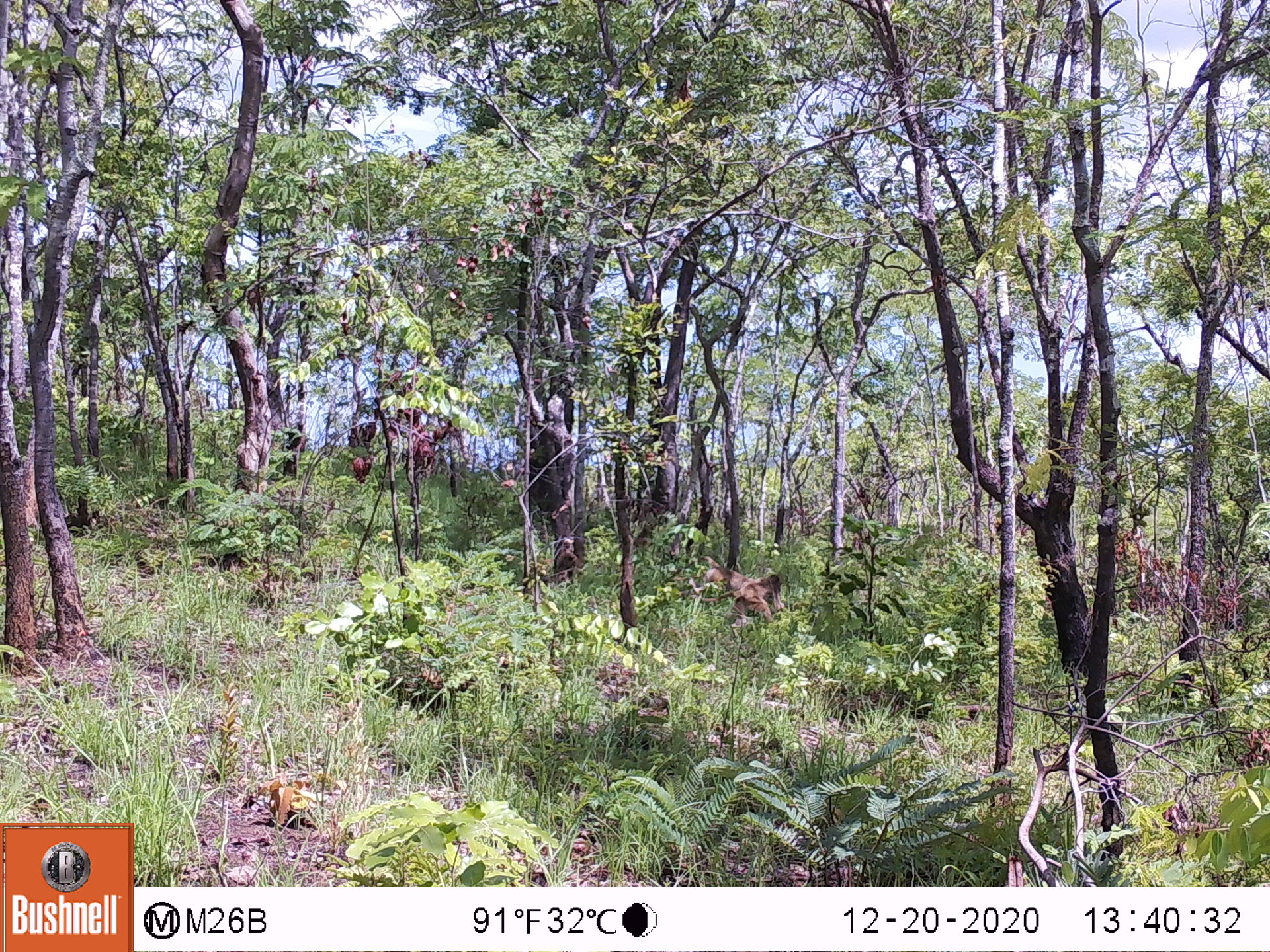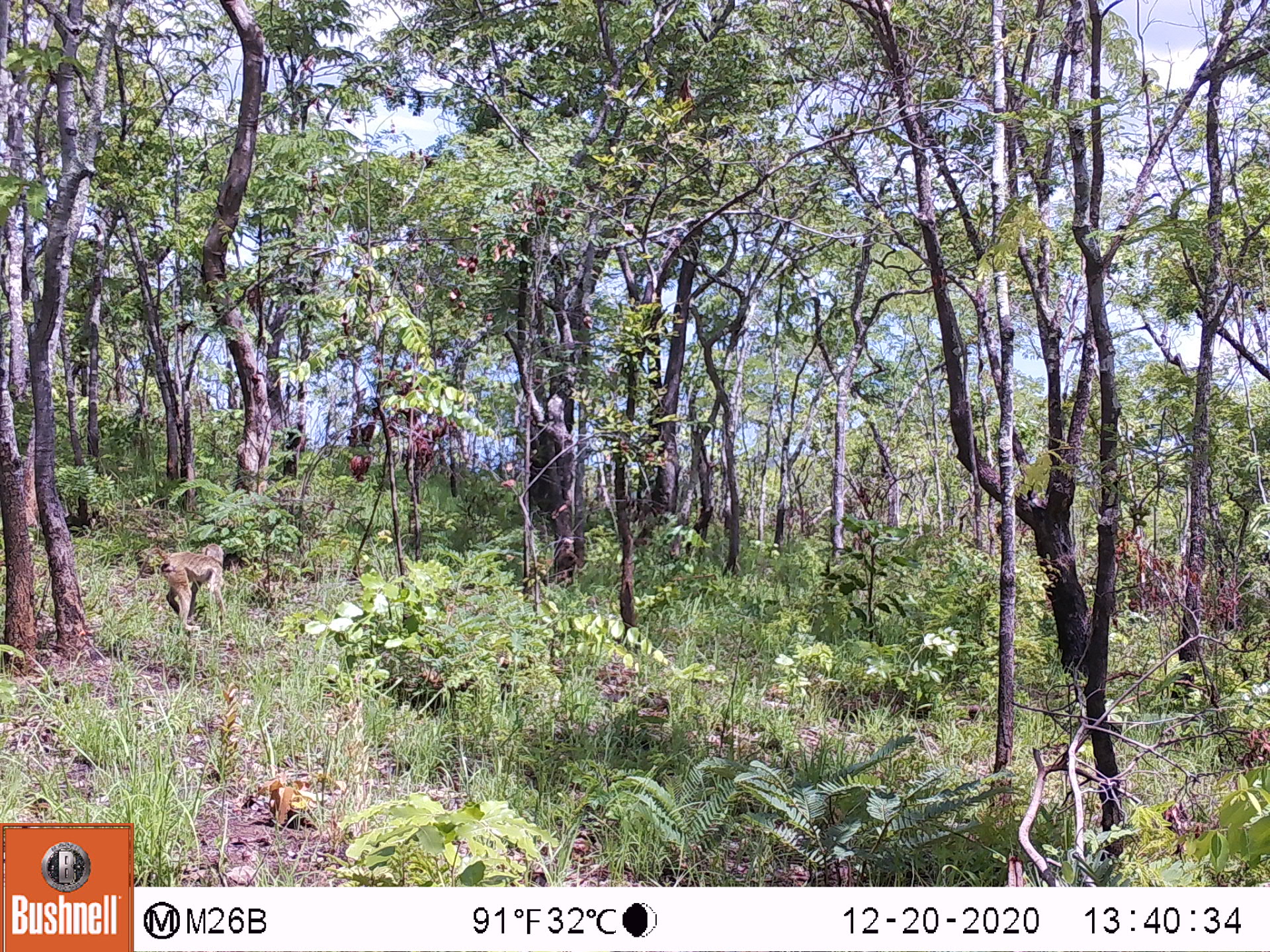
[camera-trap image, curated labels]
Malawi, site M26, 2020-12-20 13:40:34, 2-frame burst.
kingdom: Animalia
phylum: Chordata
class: Mammalia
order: Primates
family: Cercopithecidae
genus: Papio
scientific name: Papio cynocephalus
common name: yellow baboon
Yellow baboon (Papio cynocephalus), count 1.